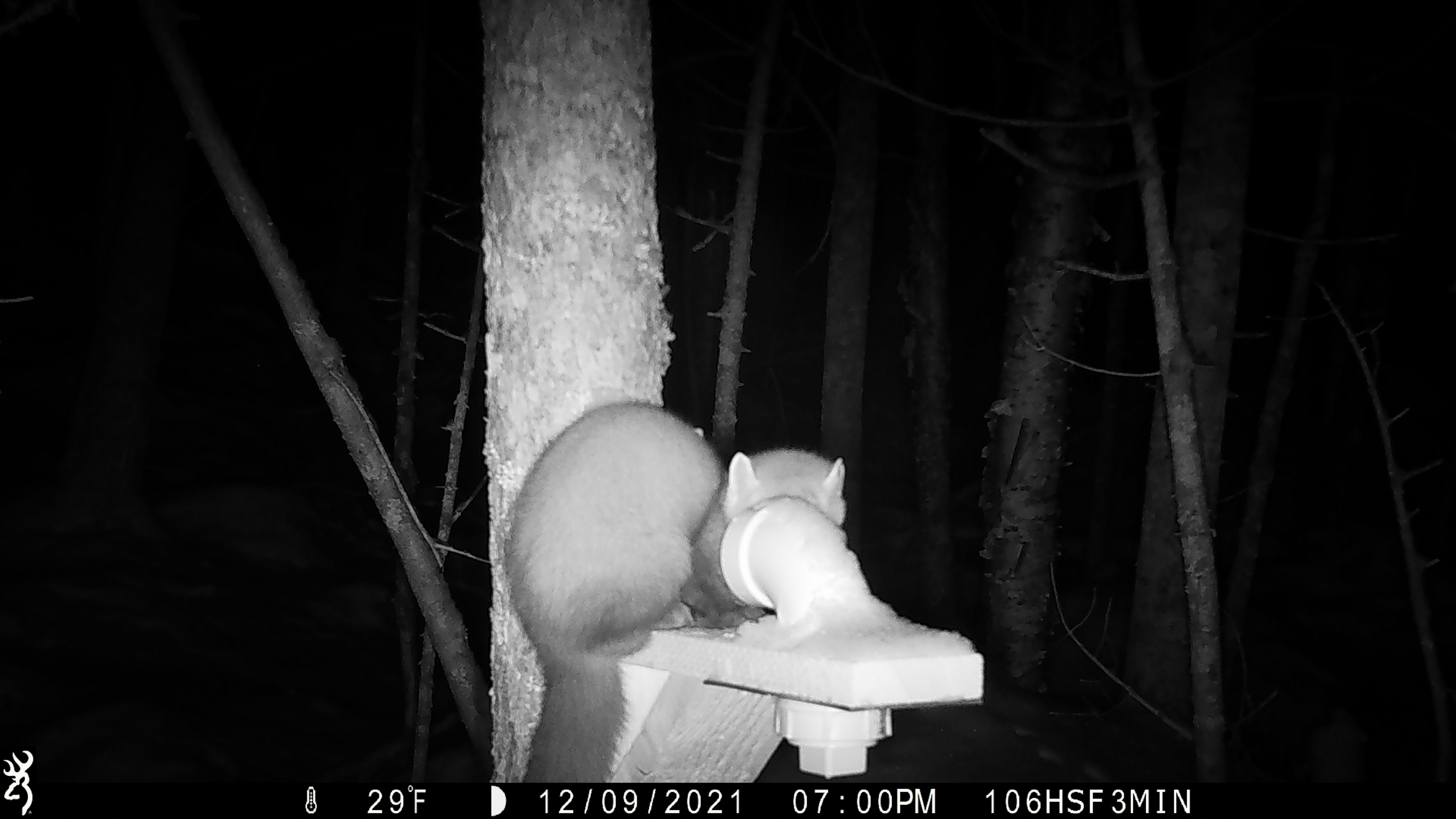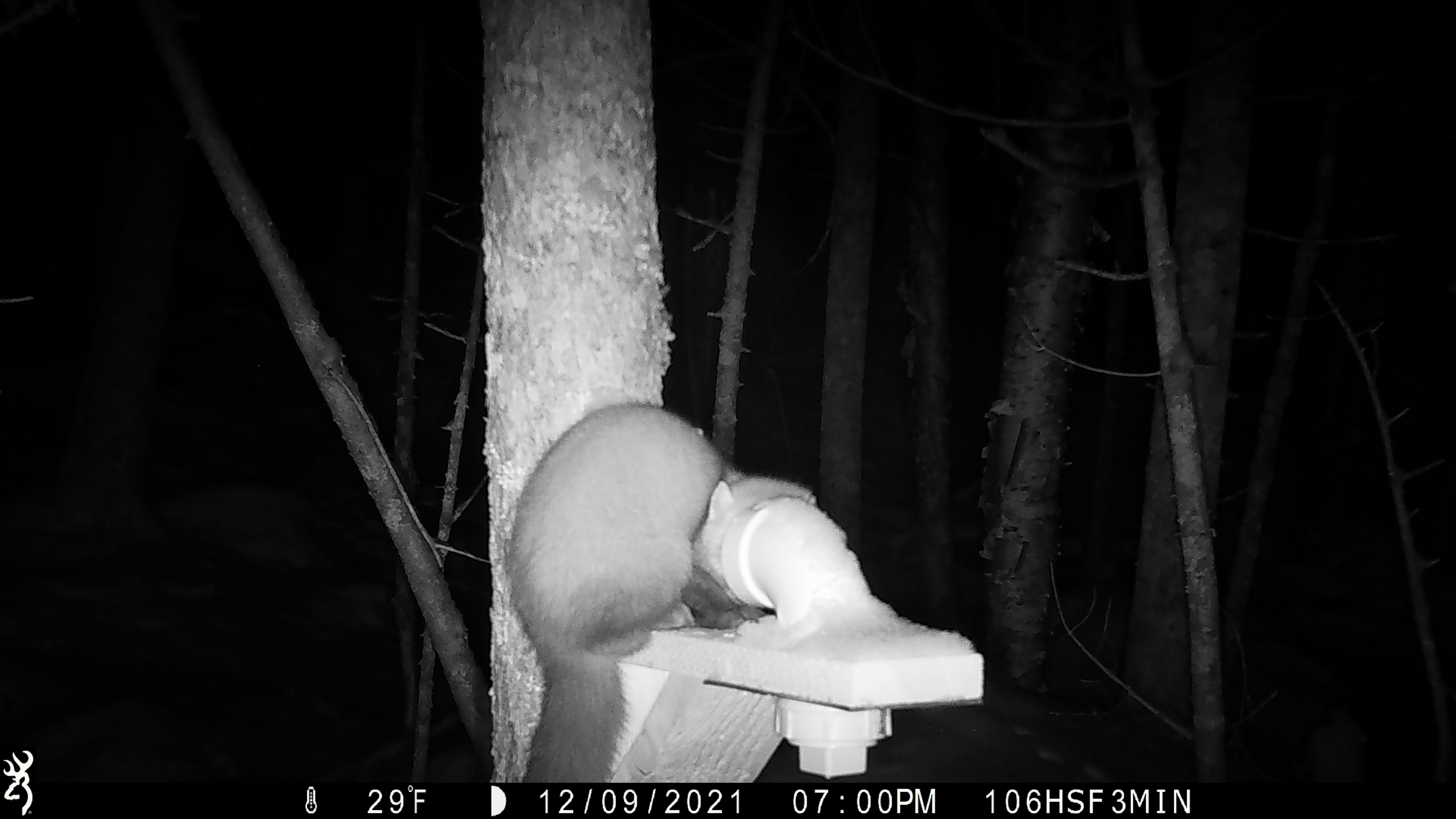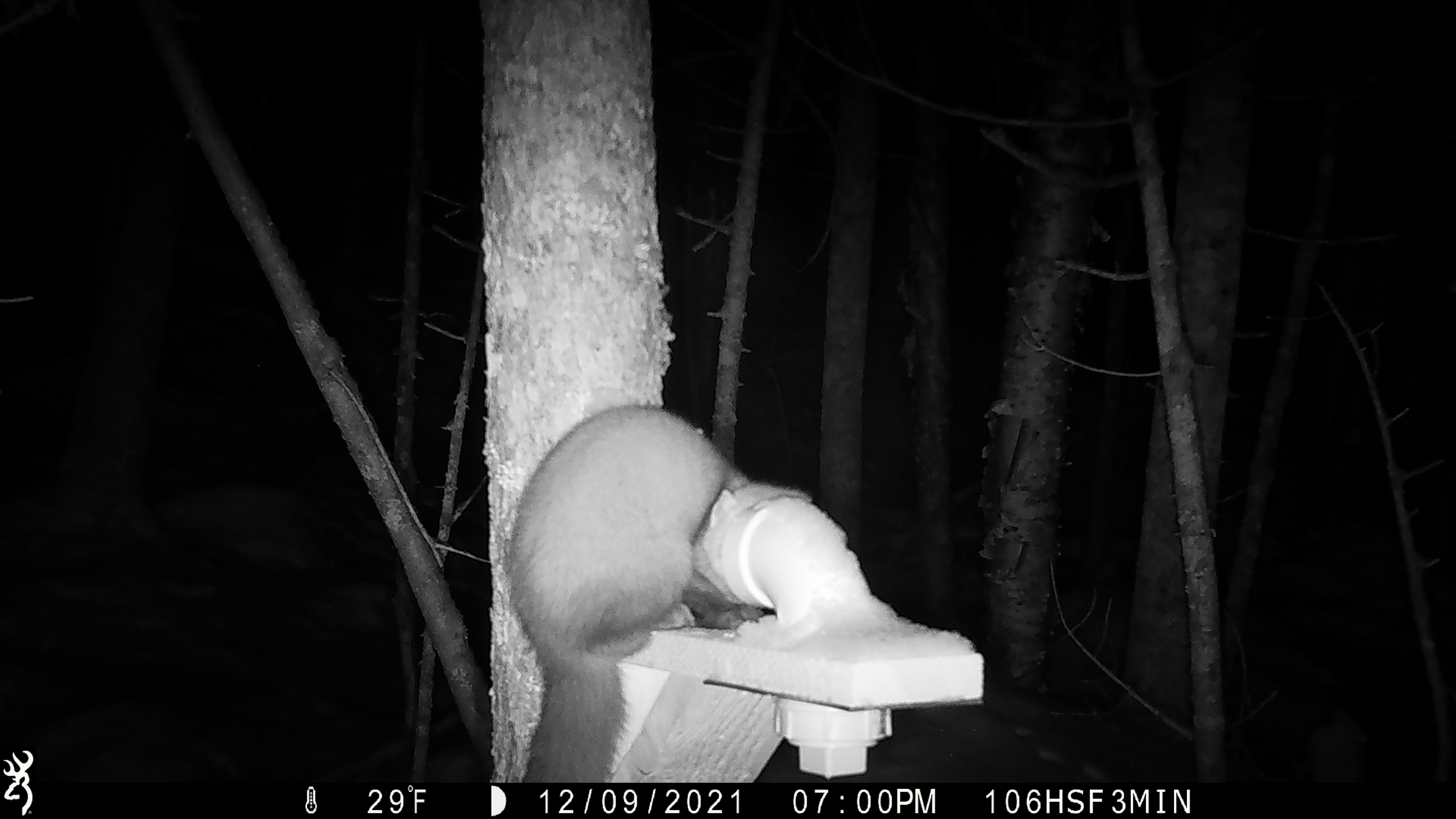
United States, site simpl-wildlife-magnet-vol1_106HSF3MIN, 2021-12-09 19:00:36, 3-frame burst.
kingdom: Animalia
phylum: Chordata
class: Mammalia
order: Carnivora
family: Mustelidae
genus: Martes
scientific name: Martes americana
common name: american marten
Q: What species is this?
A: American marten (Martes americana).